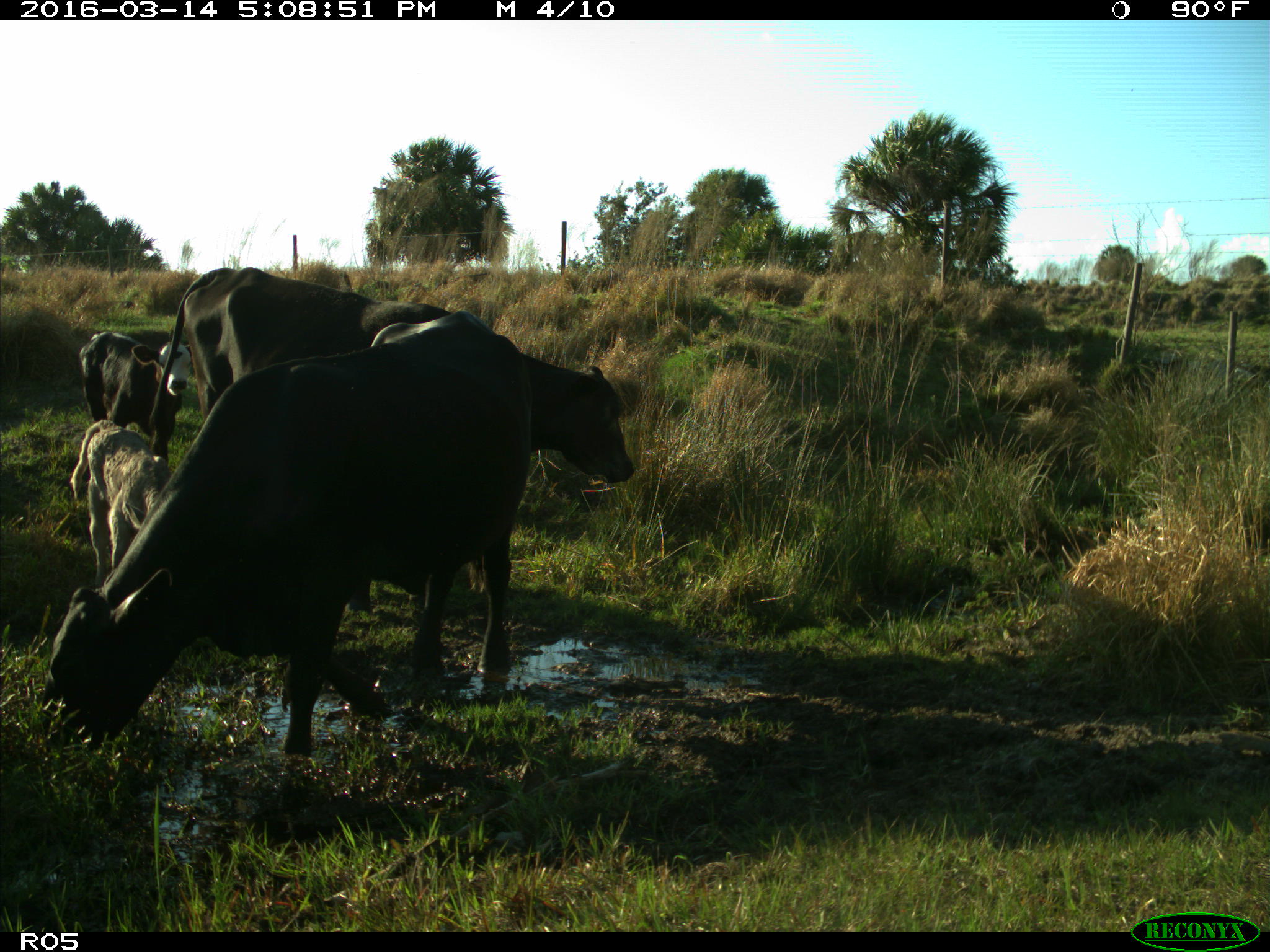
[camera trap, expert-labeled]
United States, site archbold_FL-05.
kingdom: Animalia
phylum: Chordata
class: Mammalia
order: Artiodactyla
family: Bovidae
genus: Bos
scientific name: Bos taurus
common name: domestic cow